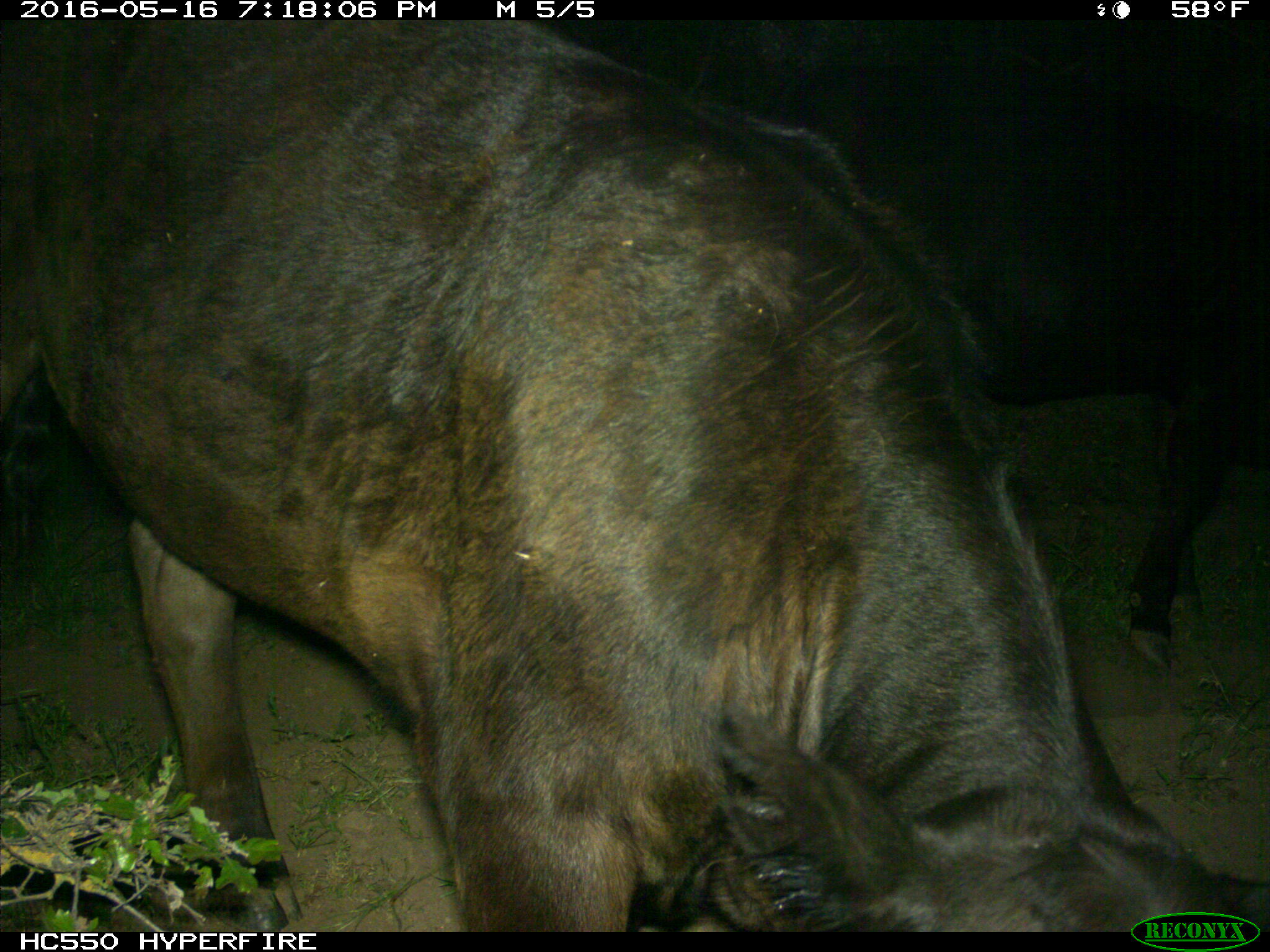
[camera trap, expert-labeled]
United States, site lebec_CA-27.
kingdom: Animalia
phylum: Chordata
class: Mammalia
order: Artiodactyla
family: Bovidae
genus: Bos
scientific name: Bos taurus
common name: domestic cow